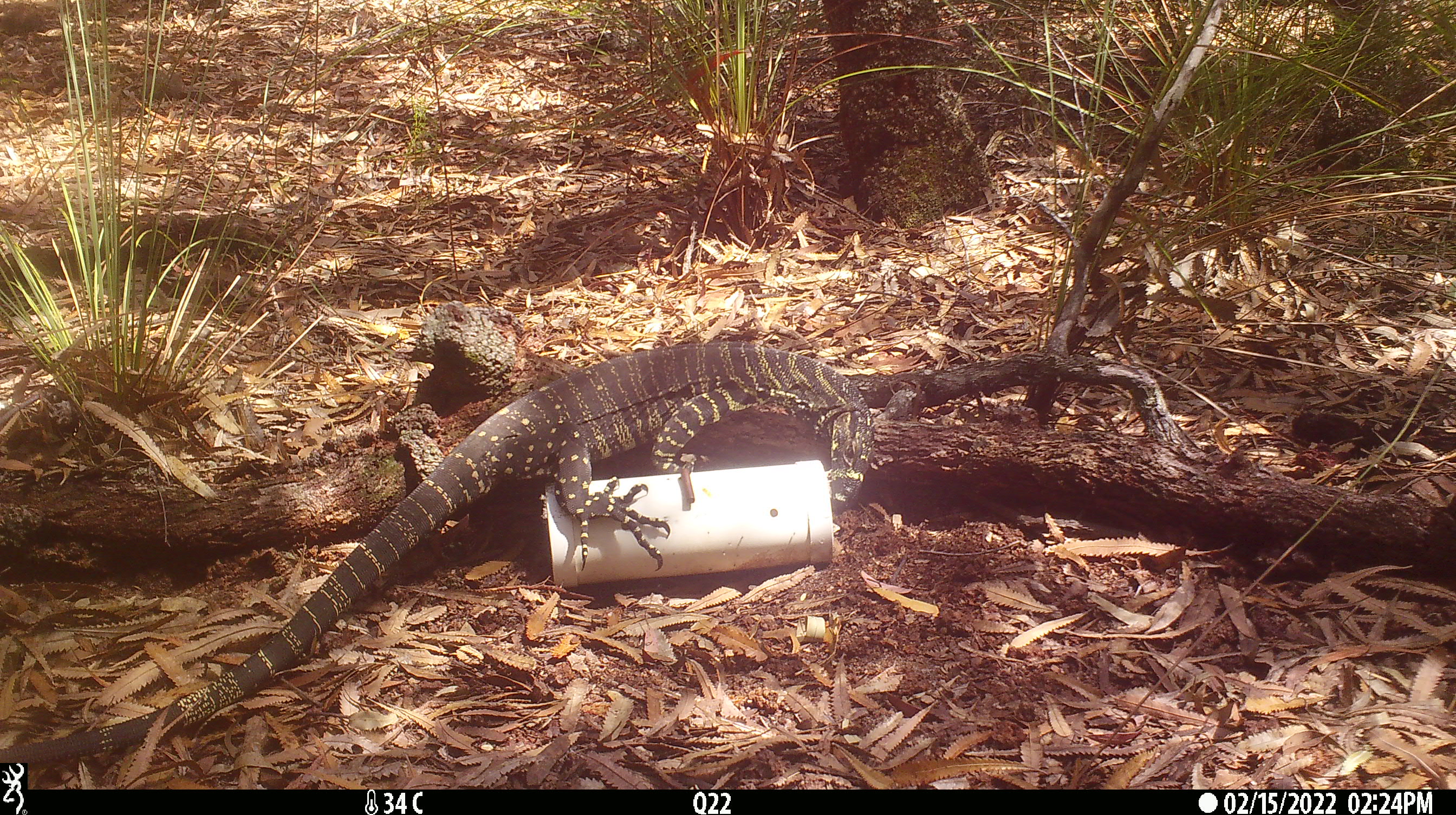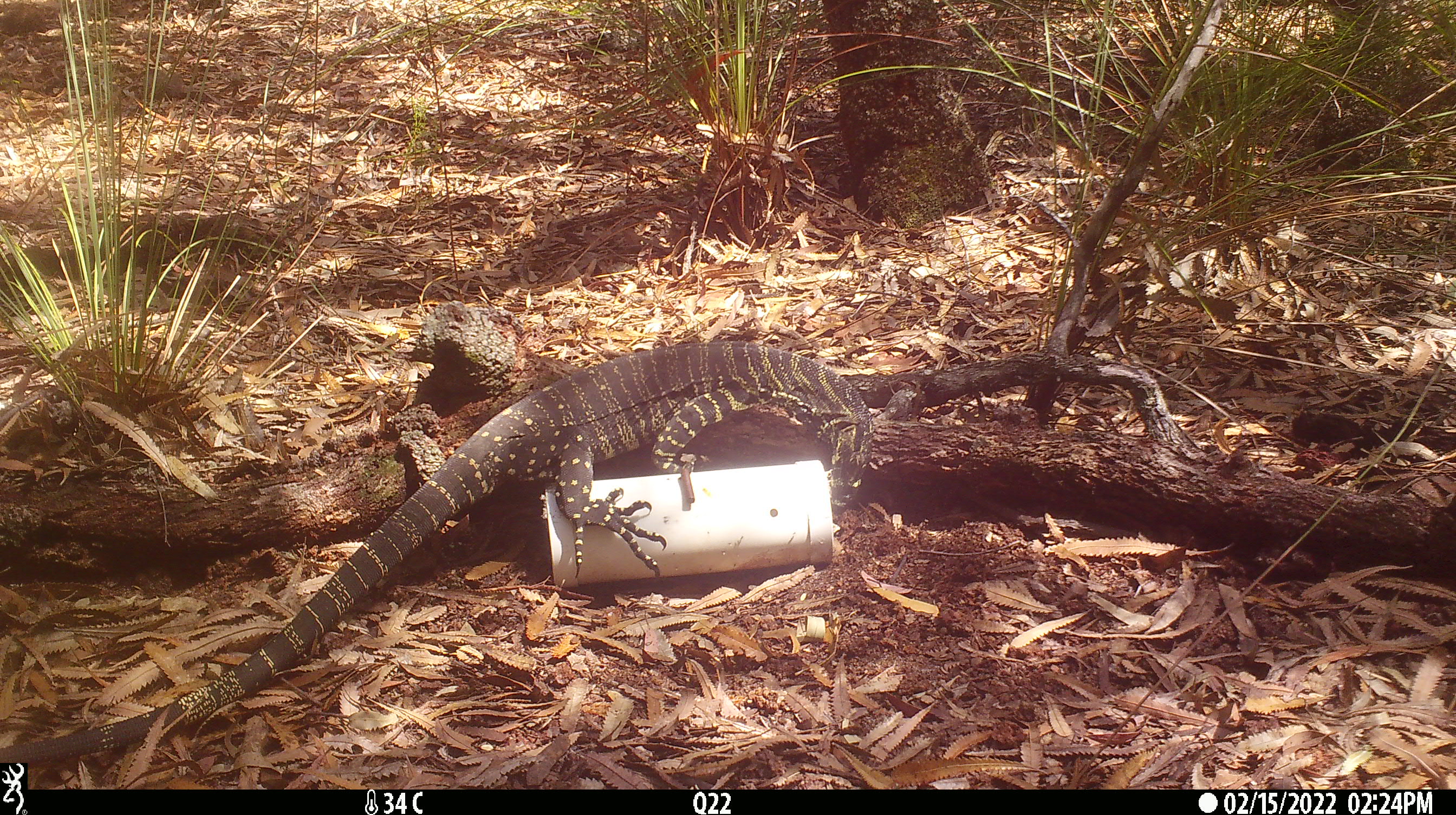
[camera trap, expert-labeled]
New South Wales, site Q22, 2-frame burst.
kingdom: Animalia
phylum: Chordata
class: Reptilia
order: Squamata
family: Varanidae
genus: Varanus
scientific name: Varanus varius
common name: lace monitor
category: goanna